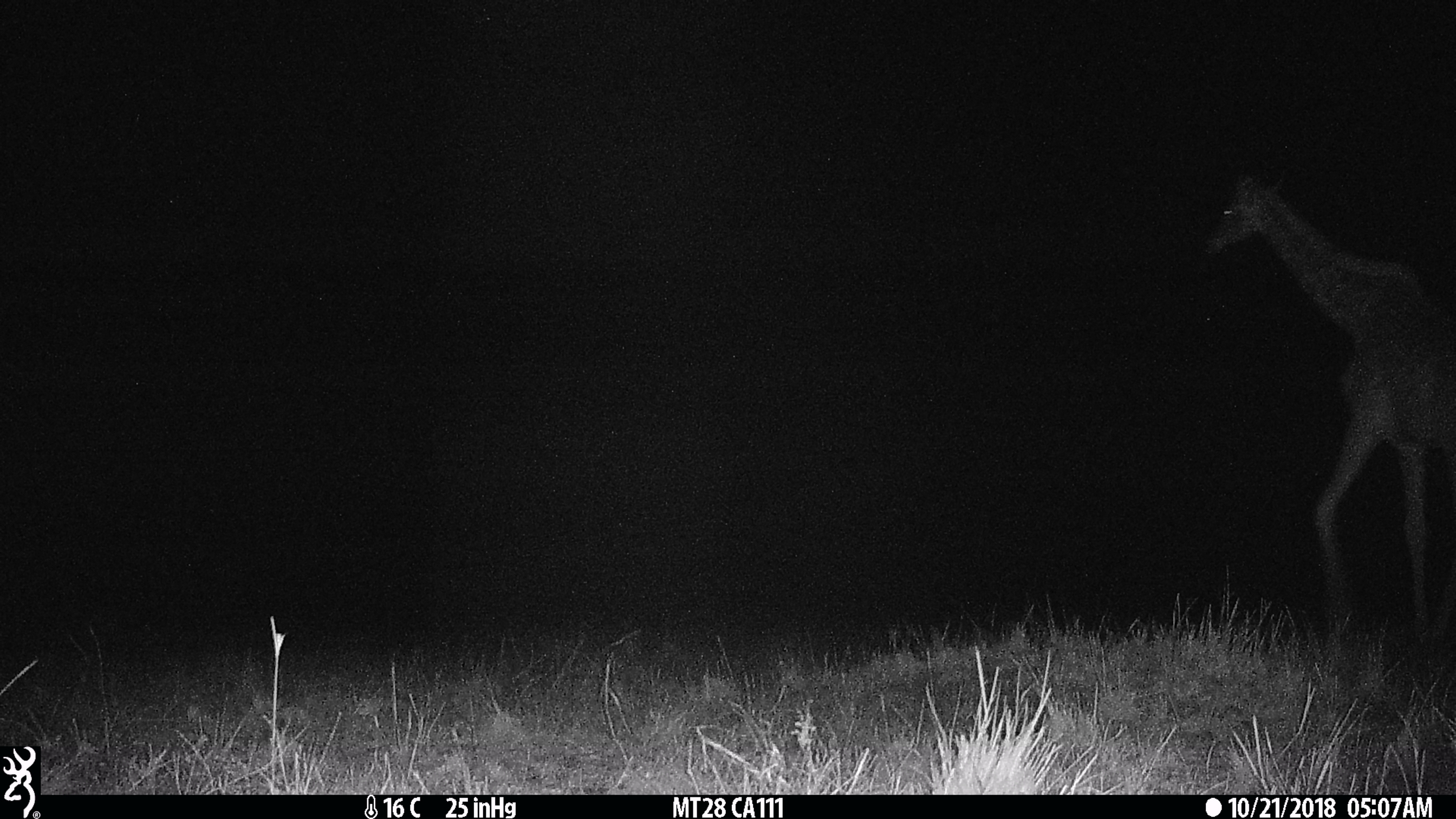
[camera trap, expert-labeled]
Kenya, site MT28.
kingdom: Animalia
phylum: Chordata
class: Mammalia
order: Artiodactyla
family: Giraffidae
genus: Giraffa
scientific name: Giraffa camelopardalis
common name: northern giraffe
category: giraffe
Giraffe (northern giraffe) (Giraffa camelopardalis).